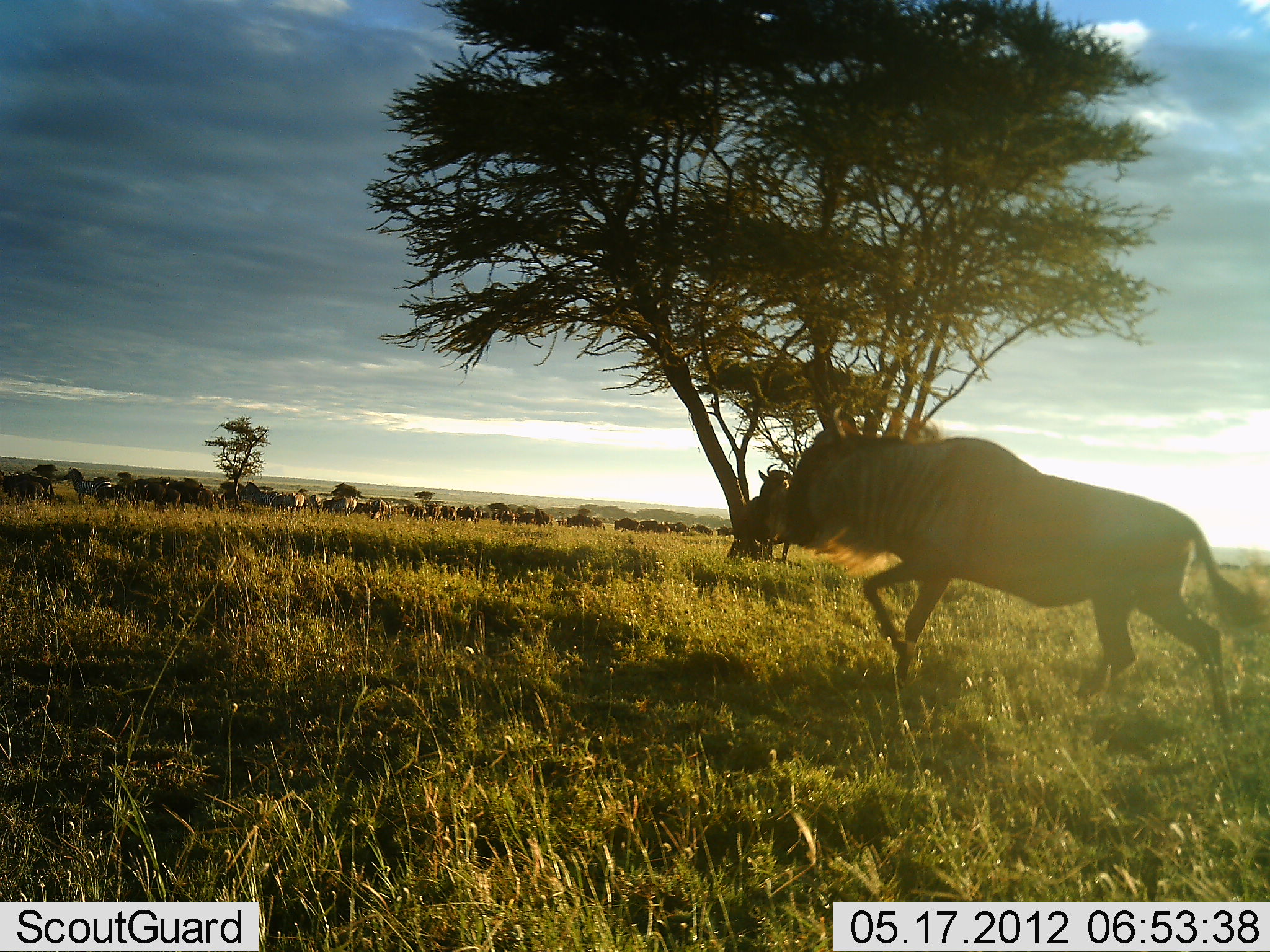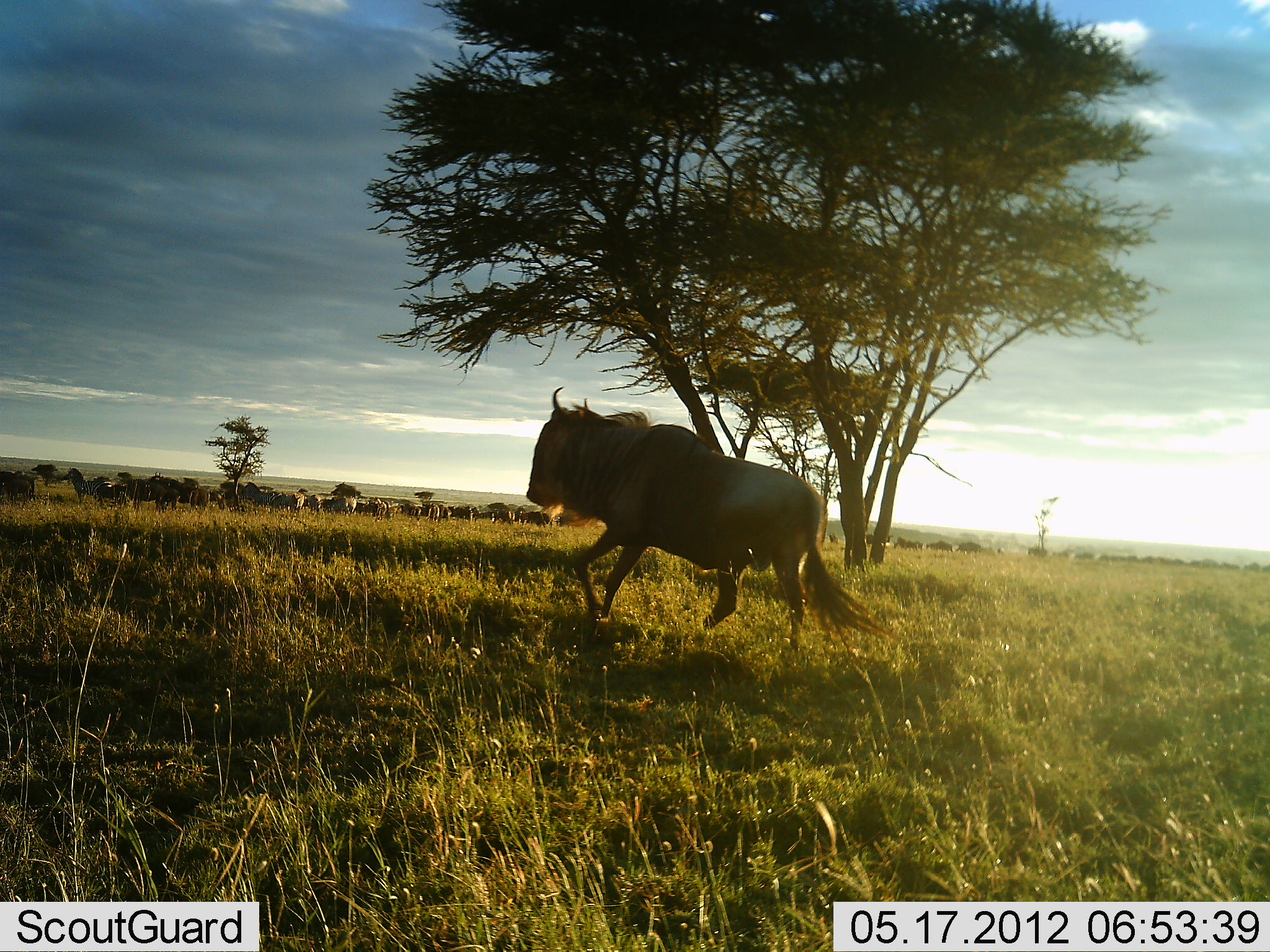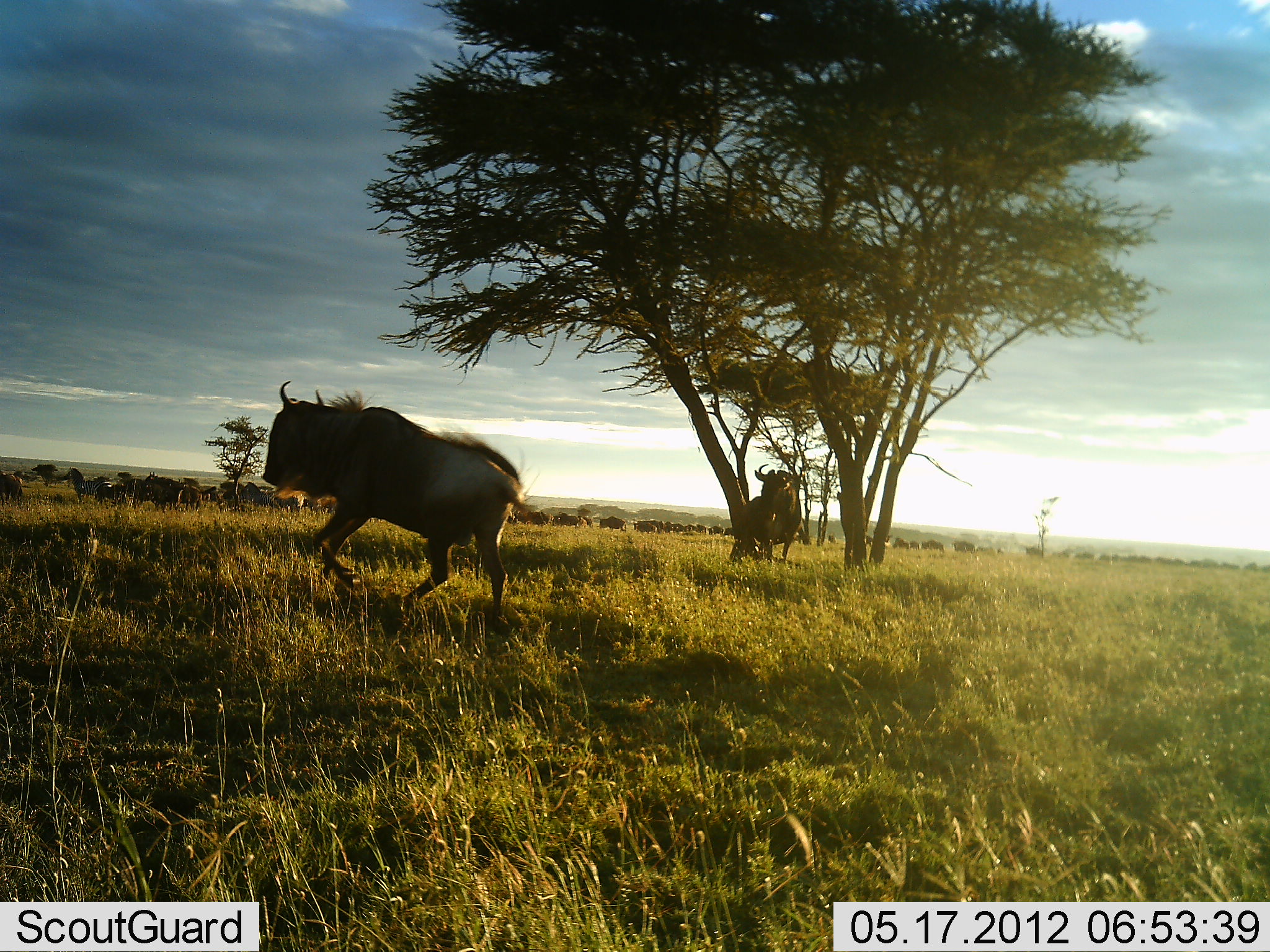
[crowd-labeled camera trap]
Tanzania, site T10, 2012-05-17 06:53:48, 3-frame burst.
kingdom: Animalia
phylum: Chordata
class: Mammalia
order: Artiodactyla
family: Bovidae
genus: Connochaetes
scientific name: Connochaetes taurinus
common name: blue wildebeest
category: wildebeest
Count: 11-50.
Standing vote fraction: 38%.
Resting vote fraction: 0%.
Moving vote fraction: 100%.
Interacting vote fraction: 0%.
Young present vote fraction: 0%.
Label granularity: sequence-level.